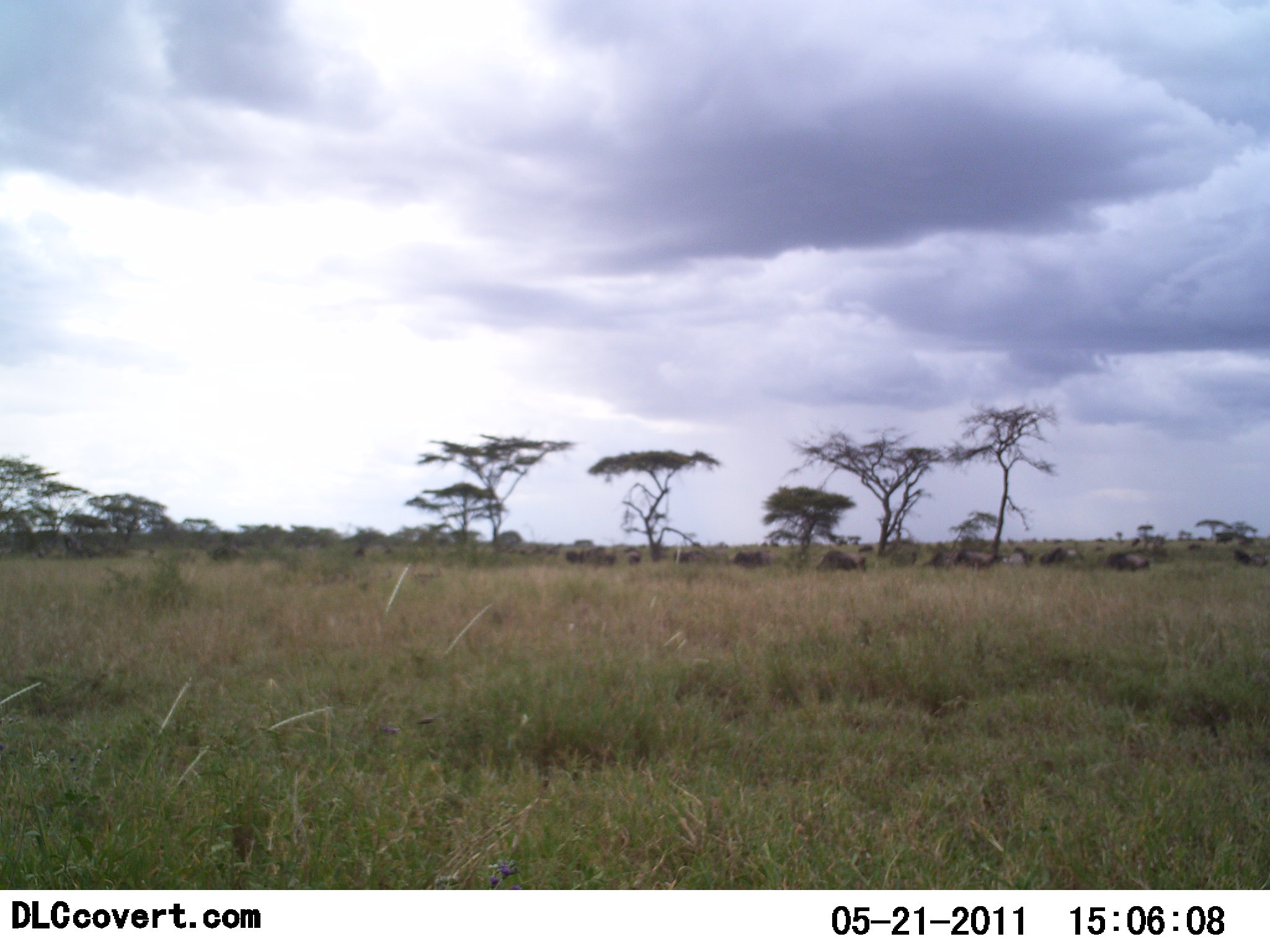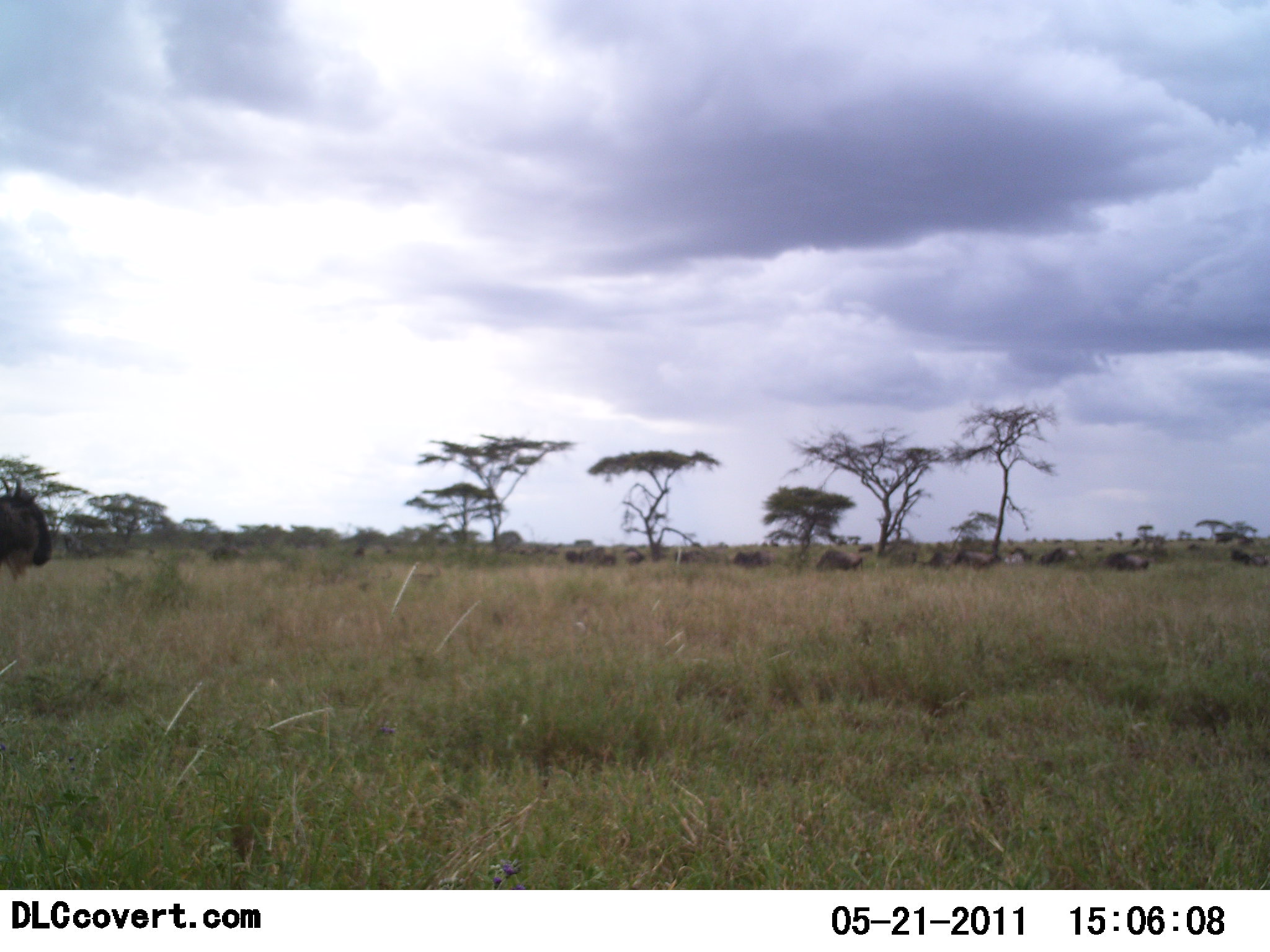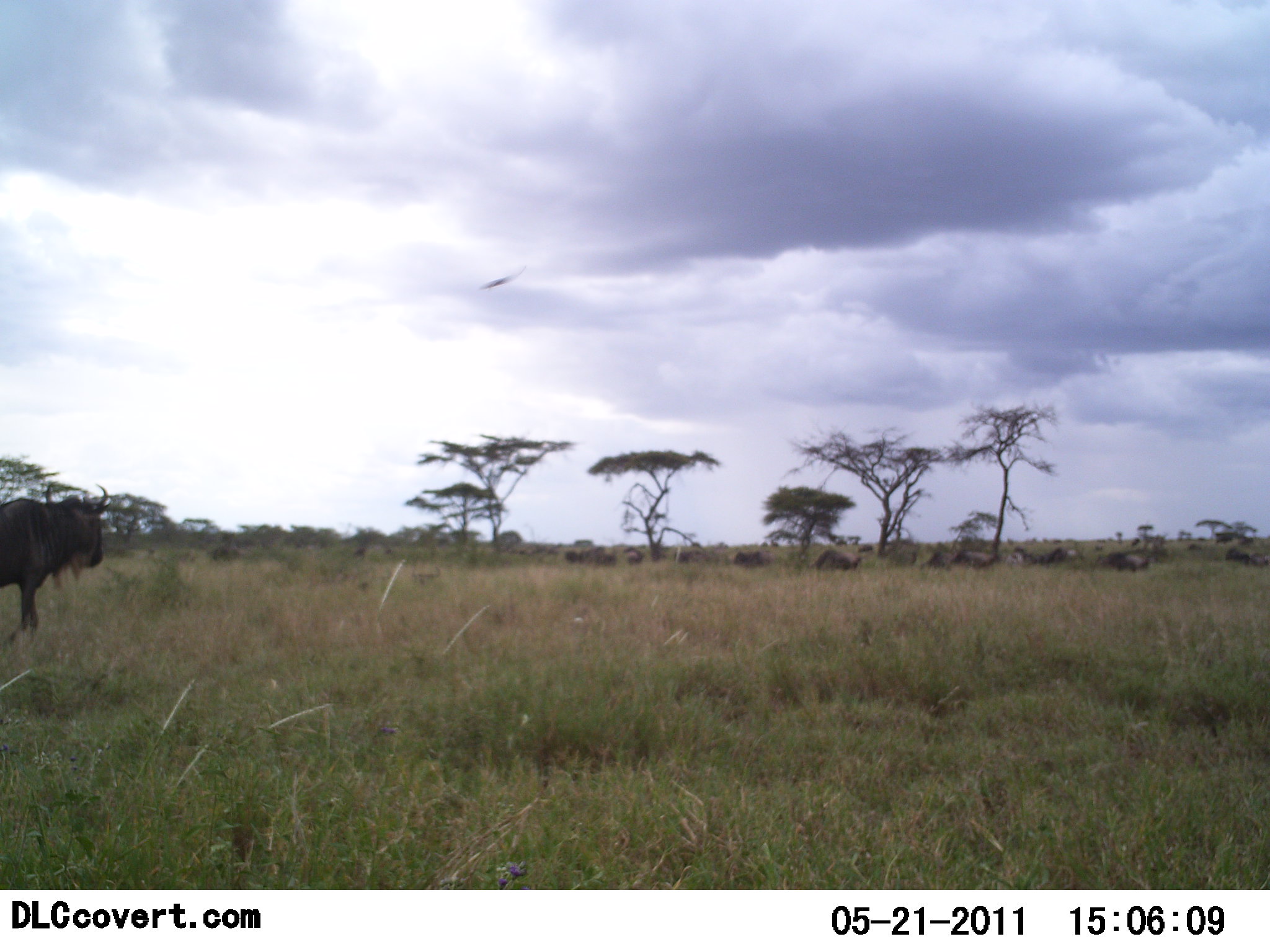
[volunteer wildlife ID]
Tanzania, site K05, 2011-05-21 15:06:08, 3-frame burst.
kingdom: Animalia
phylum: Chordata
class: Mammalia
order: Artiodactyla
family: Bovidae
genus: Connochaetes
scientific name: Connochaetes taurinus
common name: blue wildebeest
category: wildebeest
Wildebeest (blue wildebeest) (Connochaetes taurinus), count 11-50. Behavior (volunteer vote fractions): standing 36%, resting 0%, moving 93%, interacting 0%. Young present (vote fraction): 0%. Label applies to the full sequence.